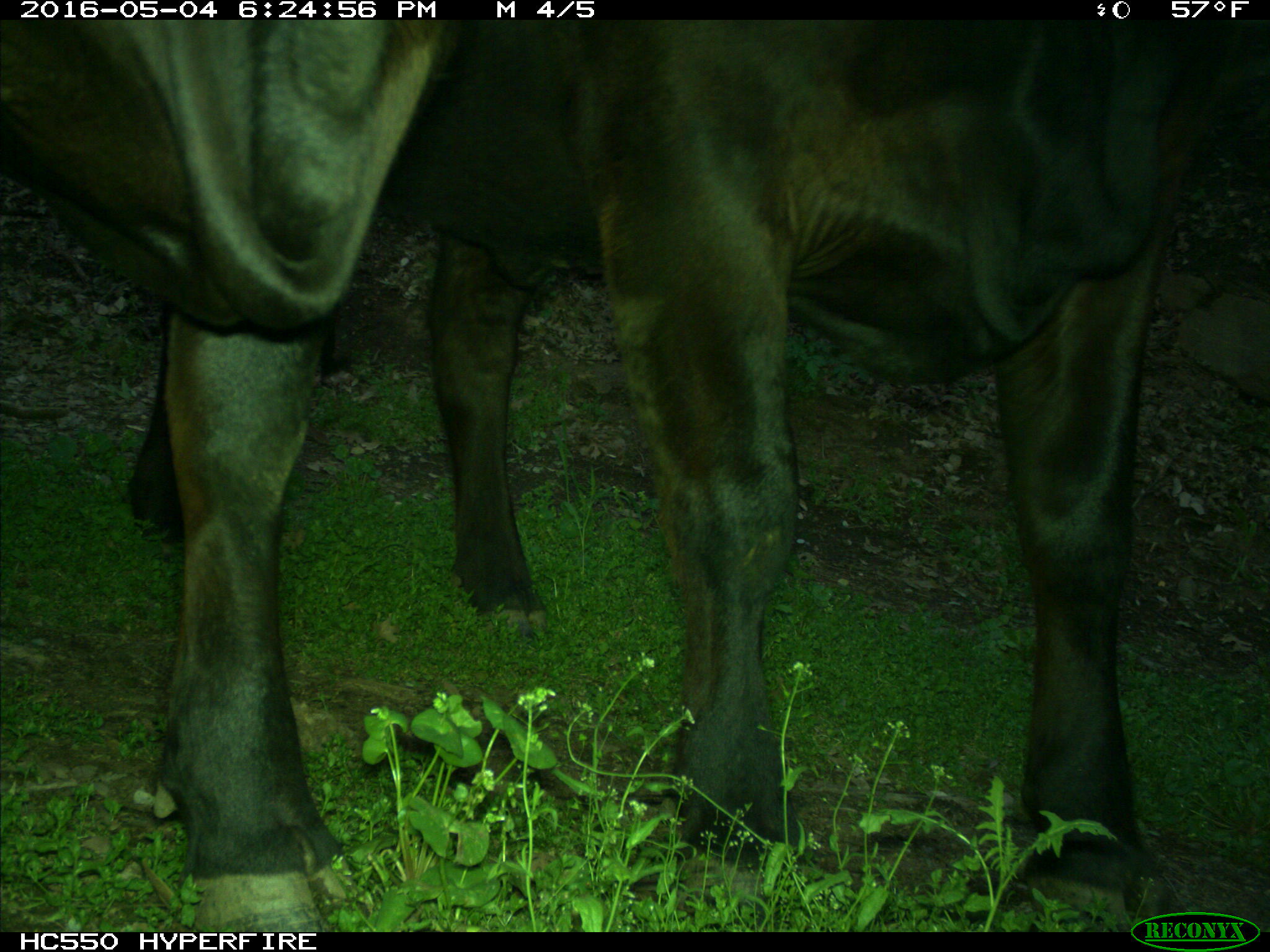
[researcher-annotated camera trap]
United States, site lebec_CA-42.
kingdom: Animalia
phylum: Chordata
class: Mammalia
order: Artiodactyla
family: Bovidae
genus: Bos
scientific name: Bos taurus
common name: domestic cow